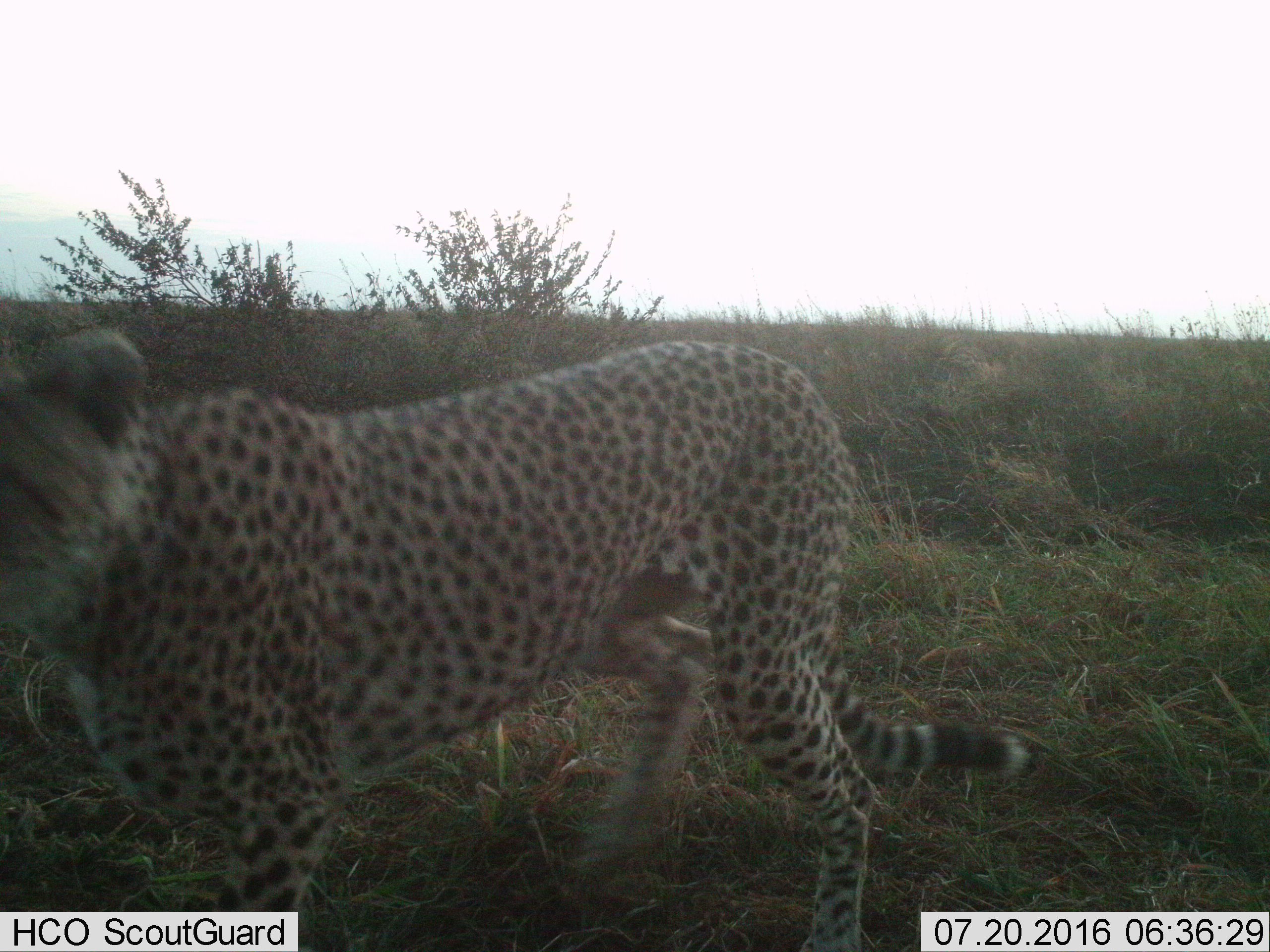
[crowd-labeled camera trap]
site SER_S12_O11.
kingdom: Animalia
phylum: Chordata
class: Mammalia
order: Carnivora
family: Felidae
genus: Acinonyx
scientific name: Acinonyx jubatus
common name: cheetah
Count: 1.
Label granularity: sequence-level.